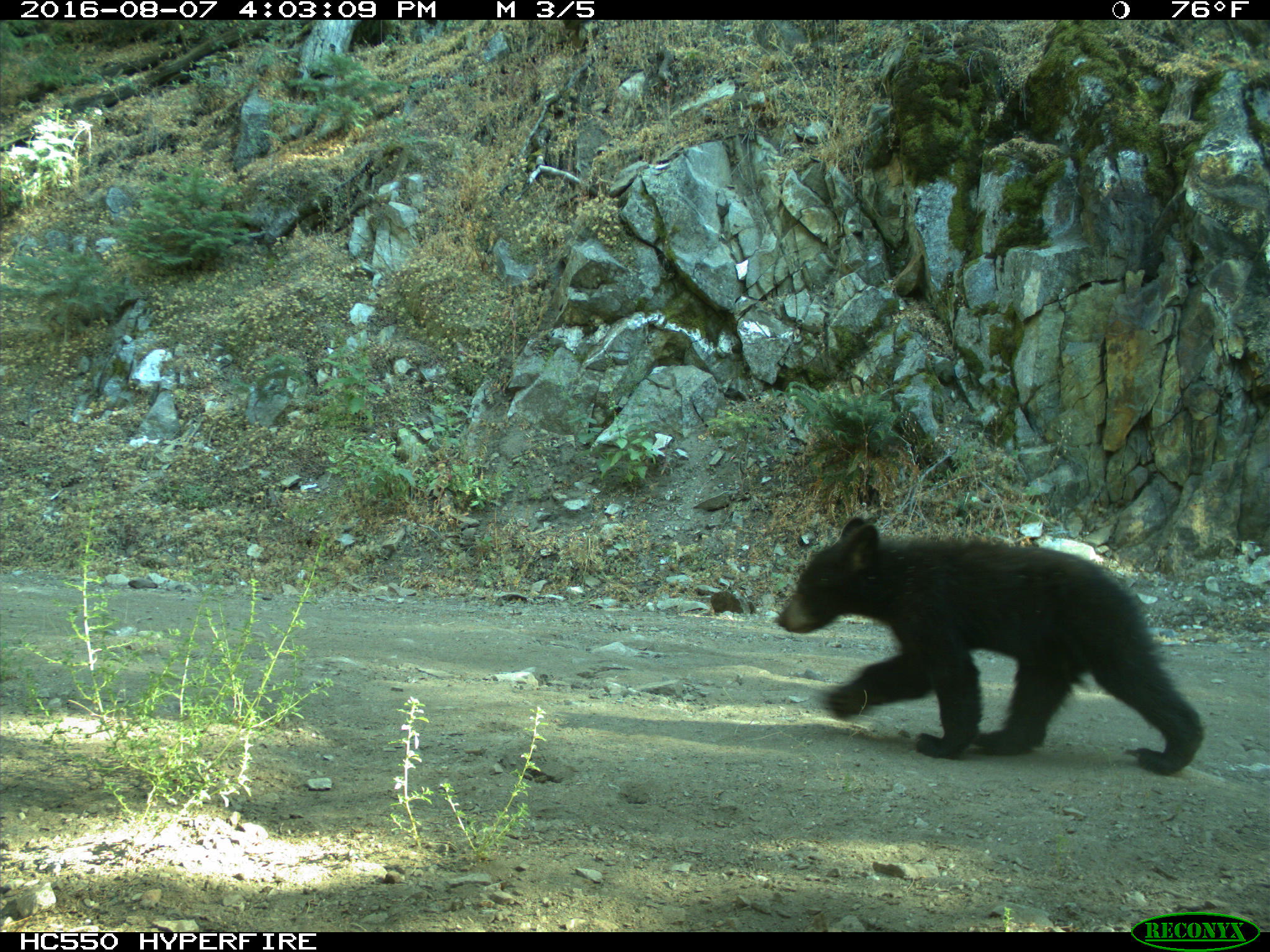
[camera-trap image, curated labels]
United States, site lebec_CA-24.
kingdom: Animalia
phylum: Chordata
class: Mammalia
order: Carnivora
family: Ursidae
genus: Ursus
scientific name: Ursus americanus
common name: american black bear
Ursus americanus (american black bear).